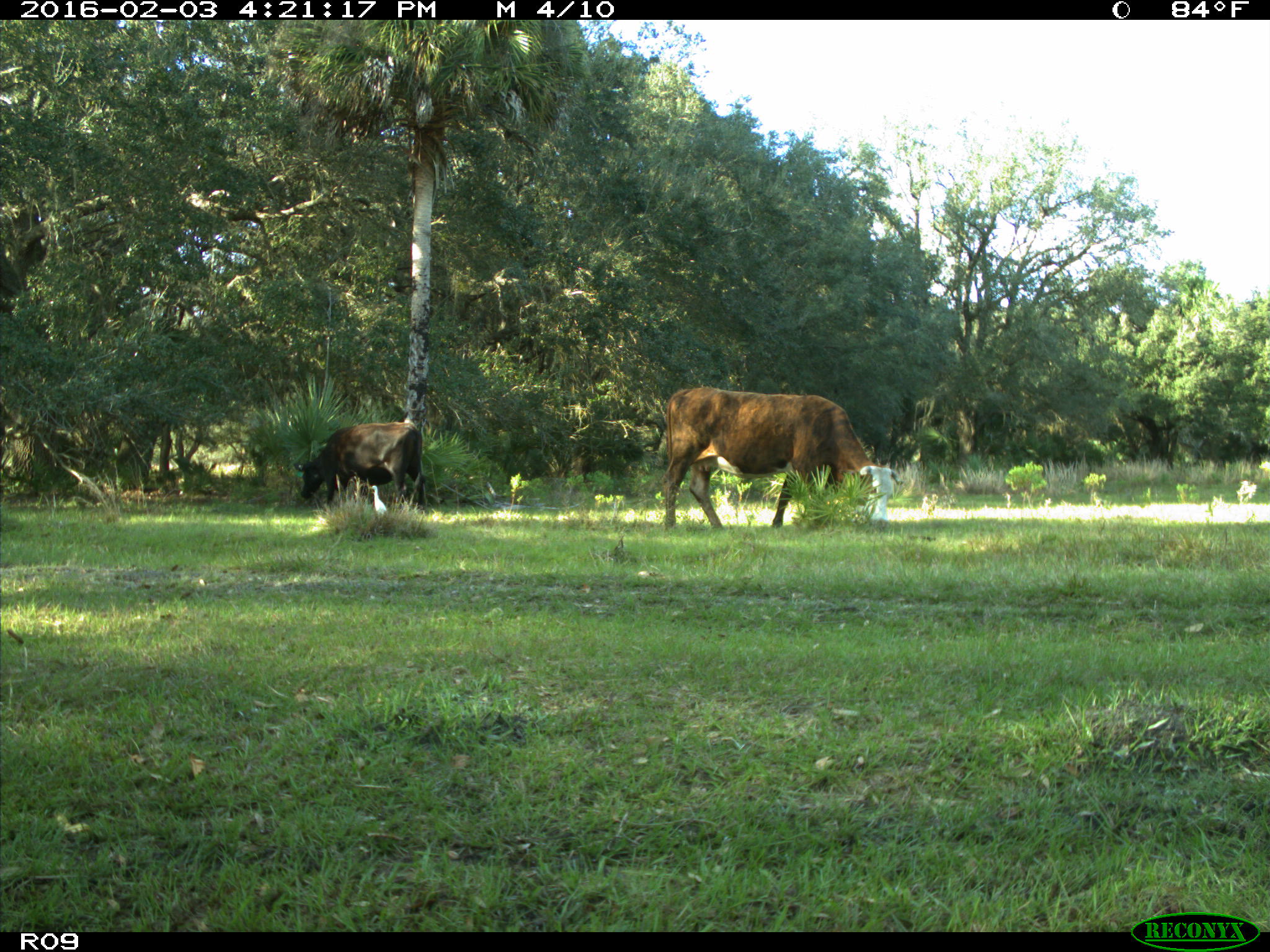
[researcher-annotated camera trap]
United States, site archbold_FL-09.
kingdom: Animalia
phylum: Chordata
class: Mammalia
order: Artiodactyla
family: Bovidae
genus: Bos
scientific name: Bos taurus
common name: domestic cow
Bos taurus (domestic cow).